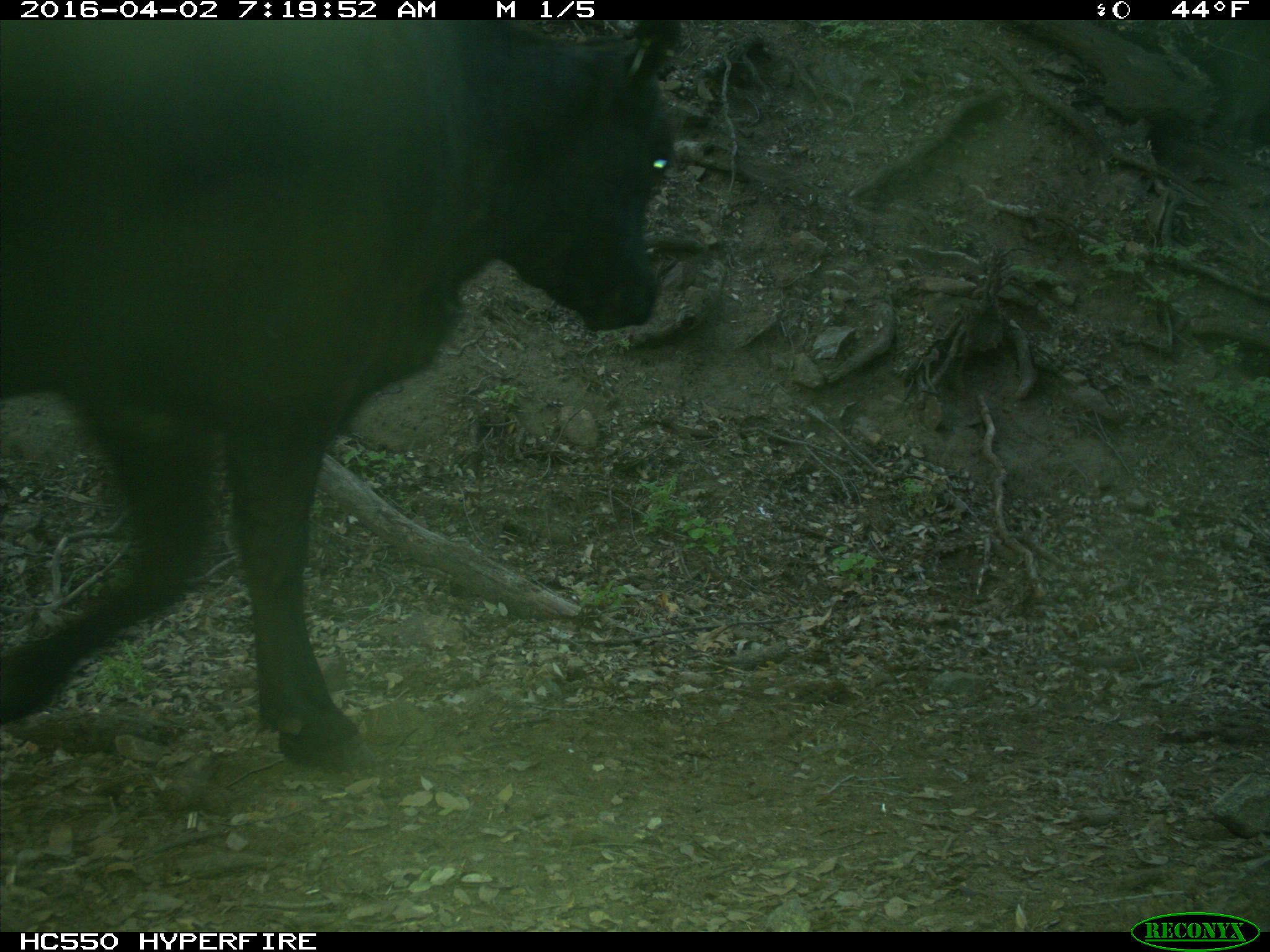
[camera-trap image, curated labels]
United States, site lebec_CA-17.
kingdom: Animalia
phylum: Chordata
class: Mammalia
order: Artiodactyla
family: Bovidae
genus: Bos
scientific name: Bos taurus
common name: domestic cow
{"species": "Bos taurus (domestic cow)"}